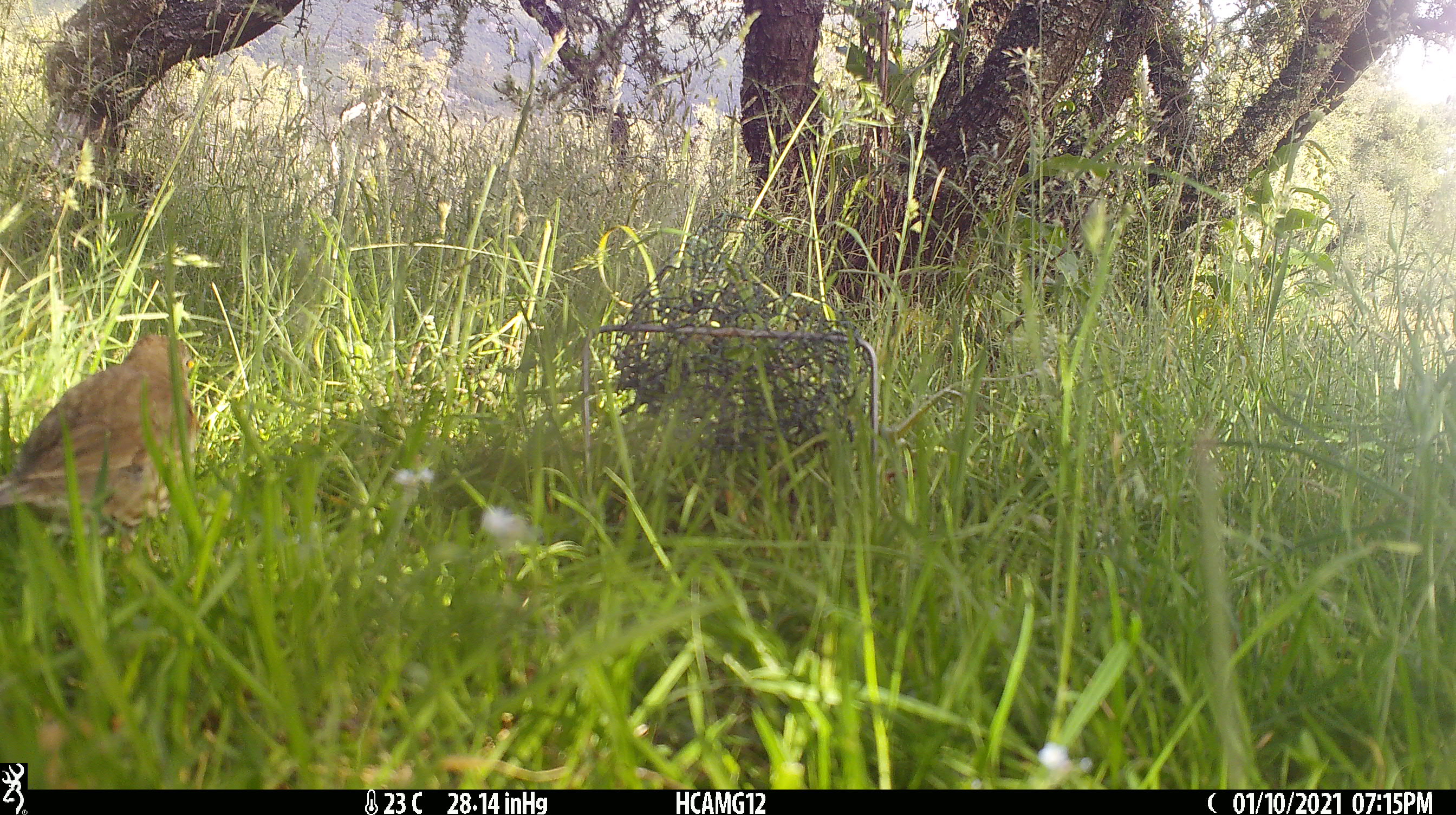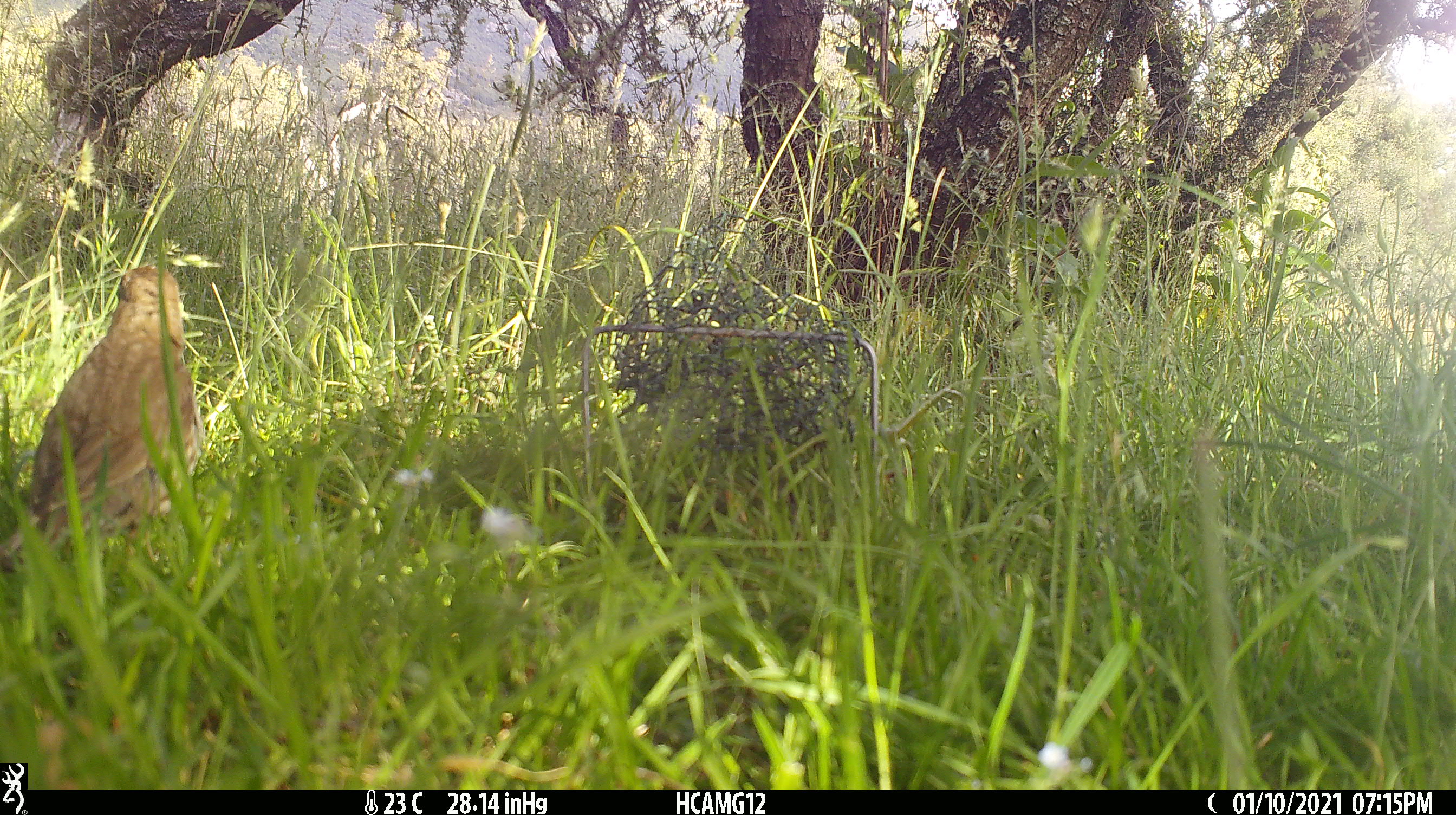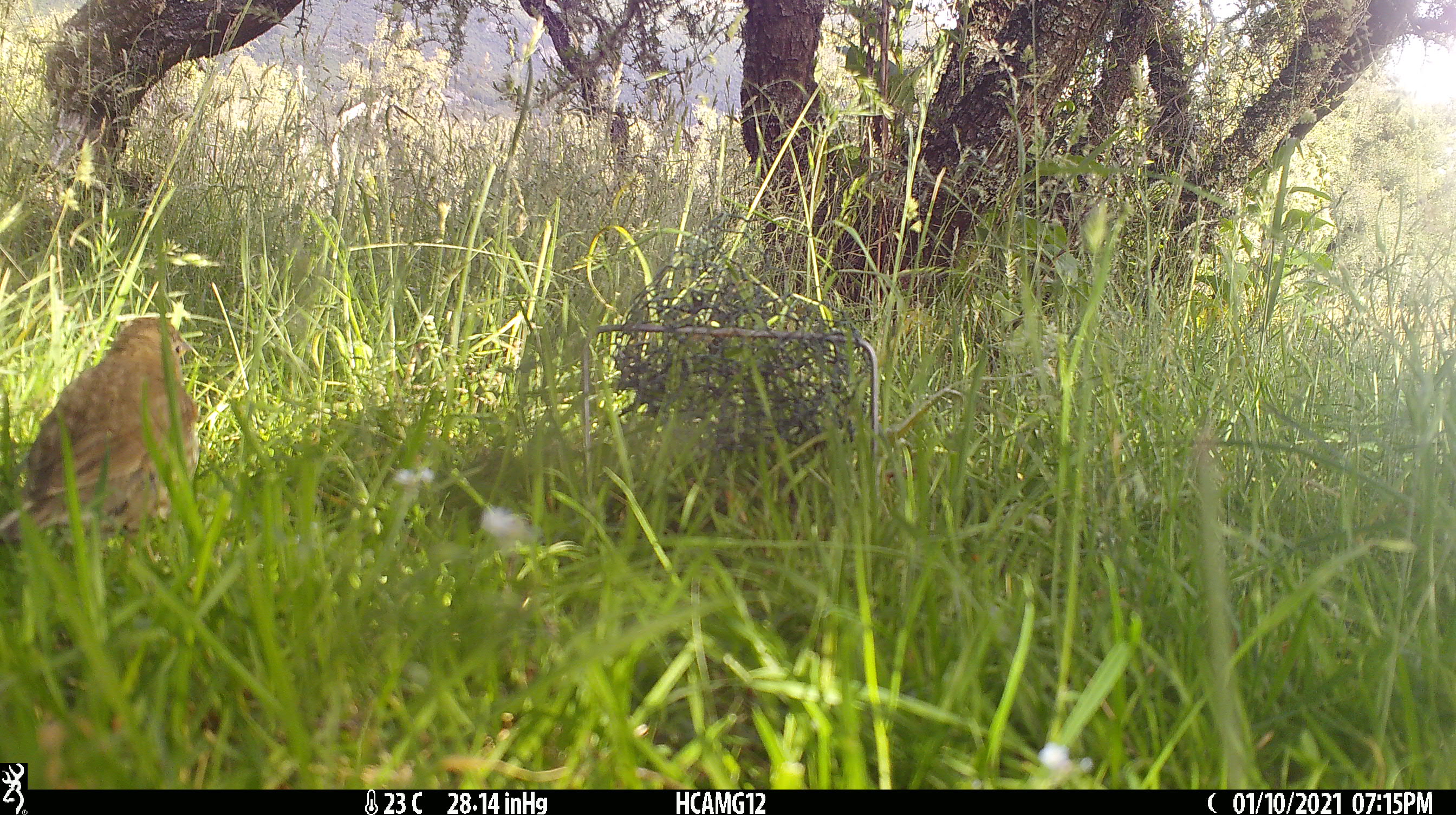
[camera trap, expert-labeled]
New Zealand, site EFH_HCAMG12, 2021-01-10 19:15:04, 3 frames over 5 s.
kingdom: Animalia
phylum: Chordata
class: Aves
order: Passeriformes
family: Turdidae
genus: Turdus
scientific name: Turdus philomelos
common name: song thrush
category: thrush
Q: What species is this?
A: Thrush (song thrush) (Turdus philomelos).